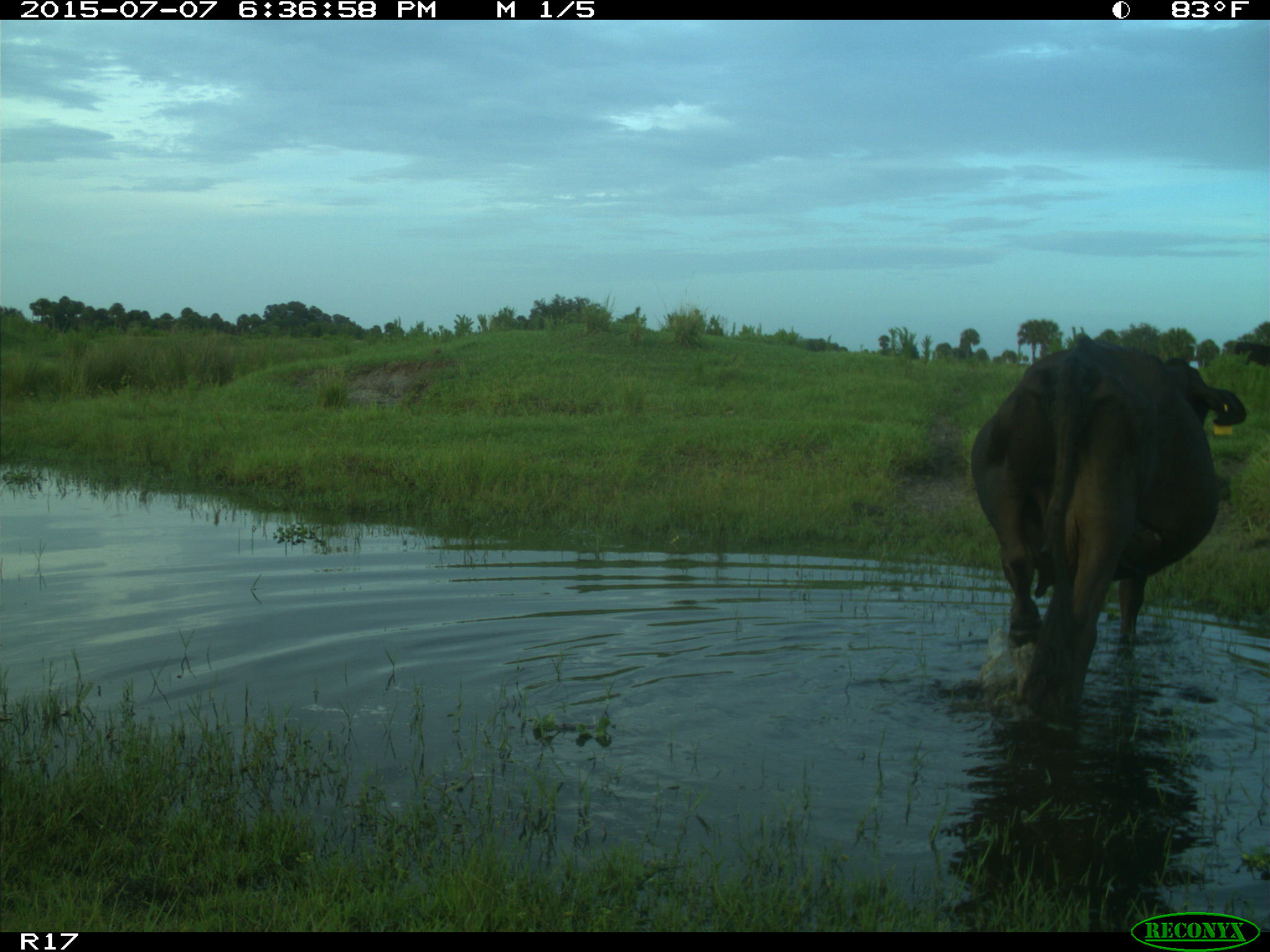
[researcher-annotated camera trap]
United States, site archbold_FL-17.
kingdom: Animalia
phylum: Chordata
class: Mammalia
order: Artiodactyla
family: Bovidae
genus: Bos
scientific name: Bos taurus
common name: domestic cow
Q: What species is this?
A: Bos taurus (domestic cow).